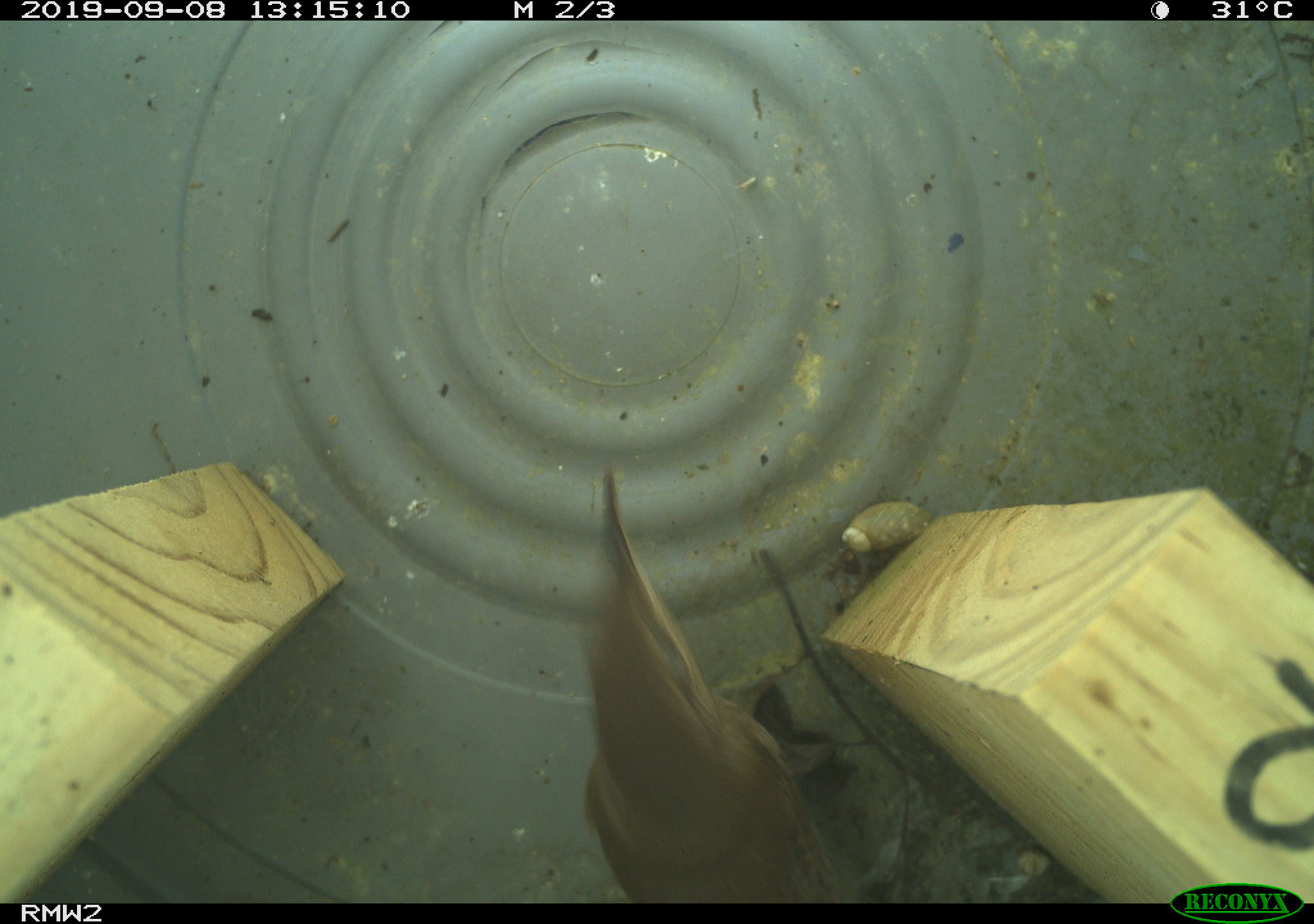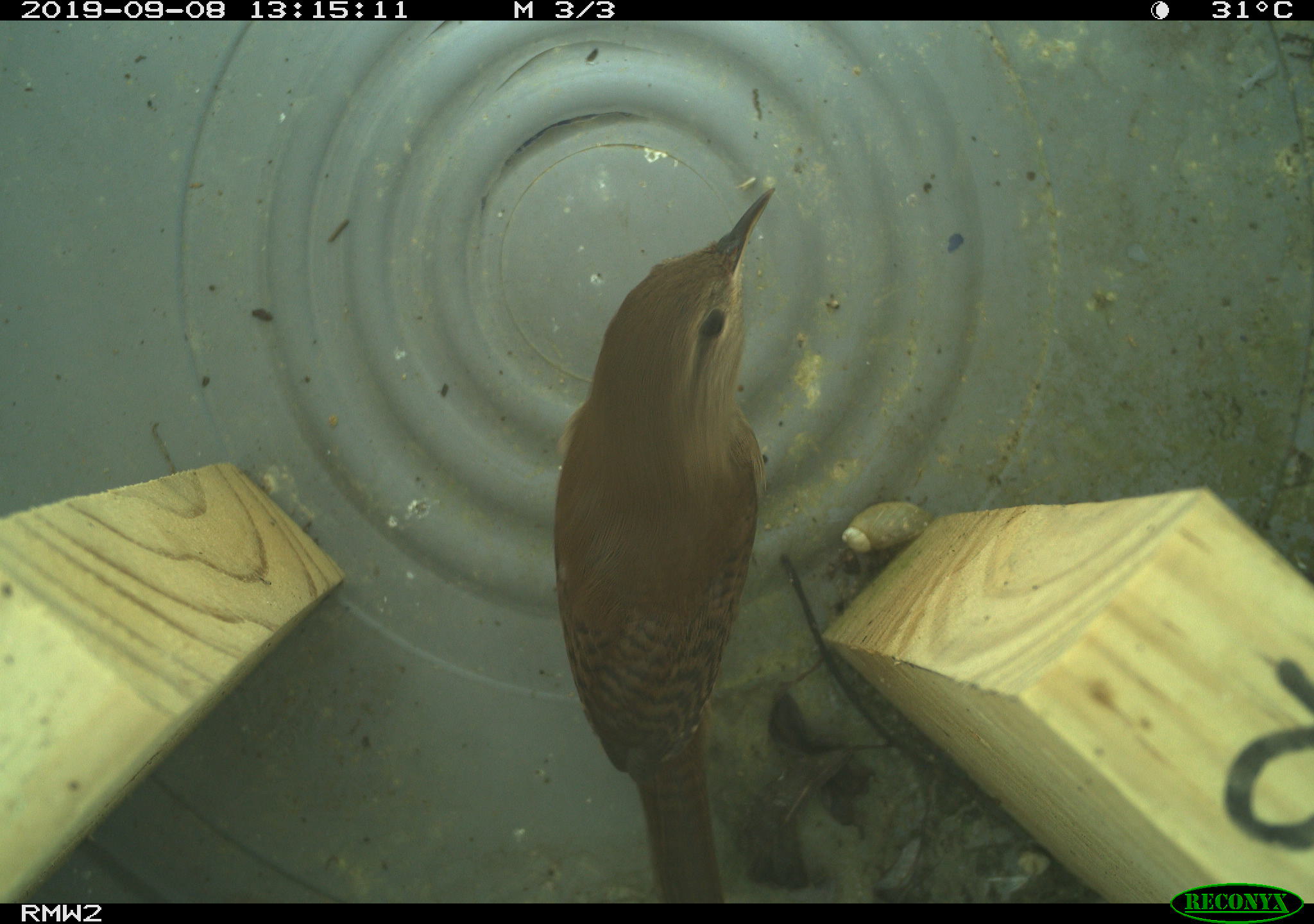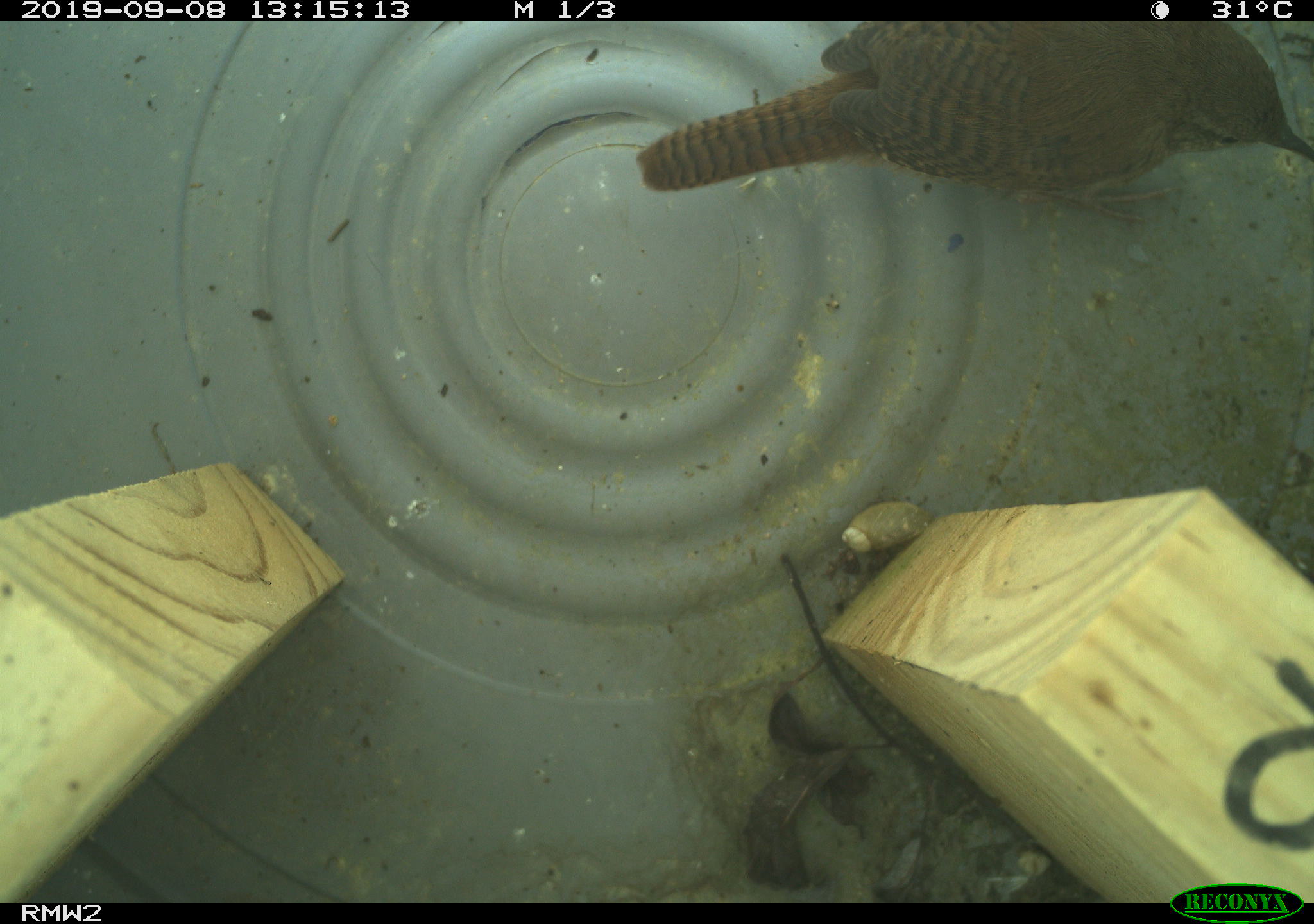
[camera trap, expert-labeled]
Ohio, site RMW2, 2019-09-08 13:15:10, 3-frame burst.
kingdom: Animalia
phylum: Chordata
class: Aves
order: Passeriformes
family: Troglodytidae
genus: Troglodytes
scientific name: Troglodytes aedon aedon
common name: northern house wren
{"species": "northern house wren (Troglodytes aedon aedon)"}